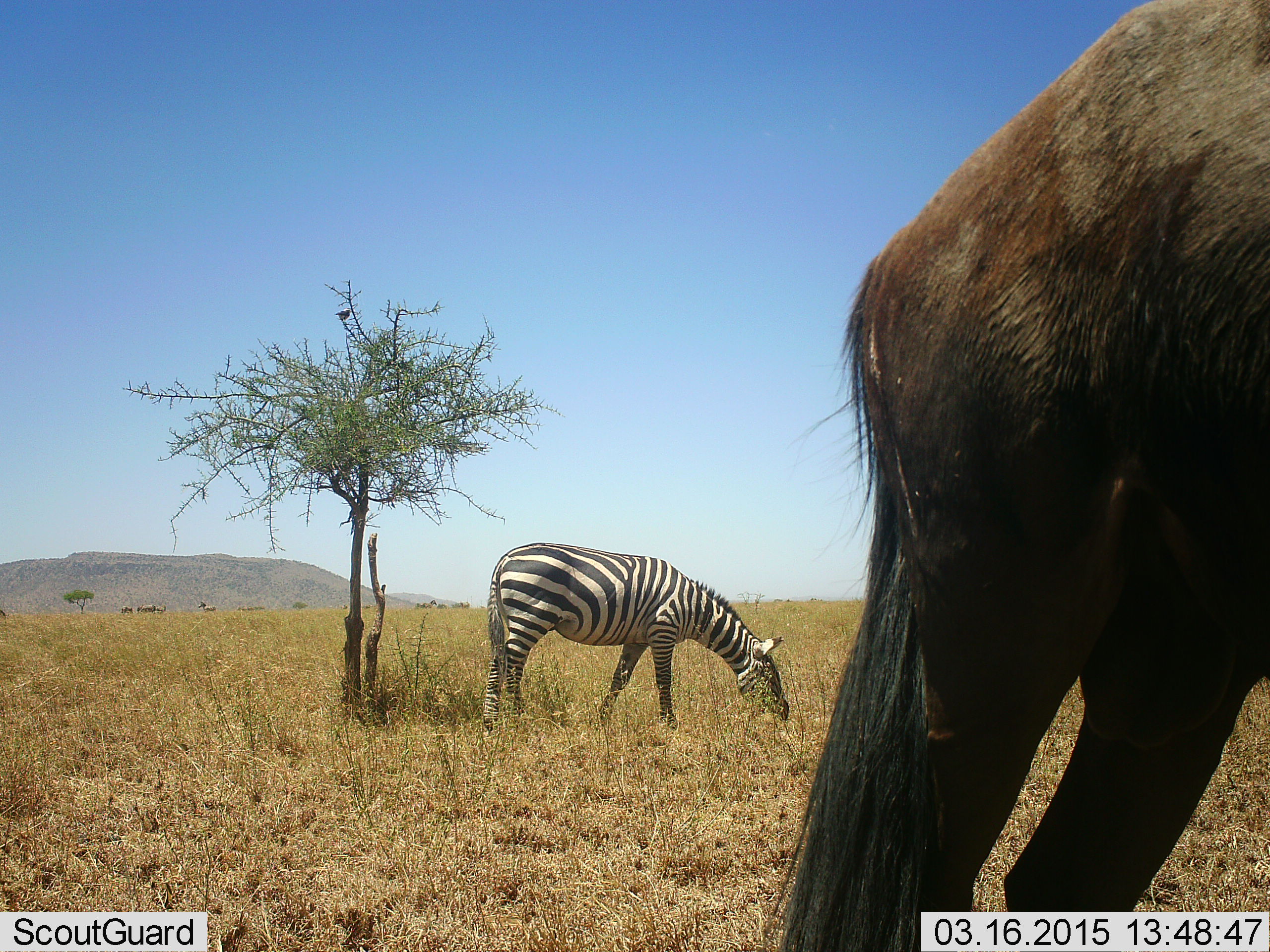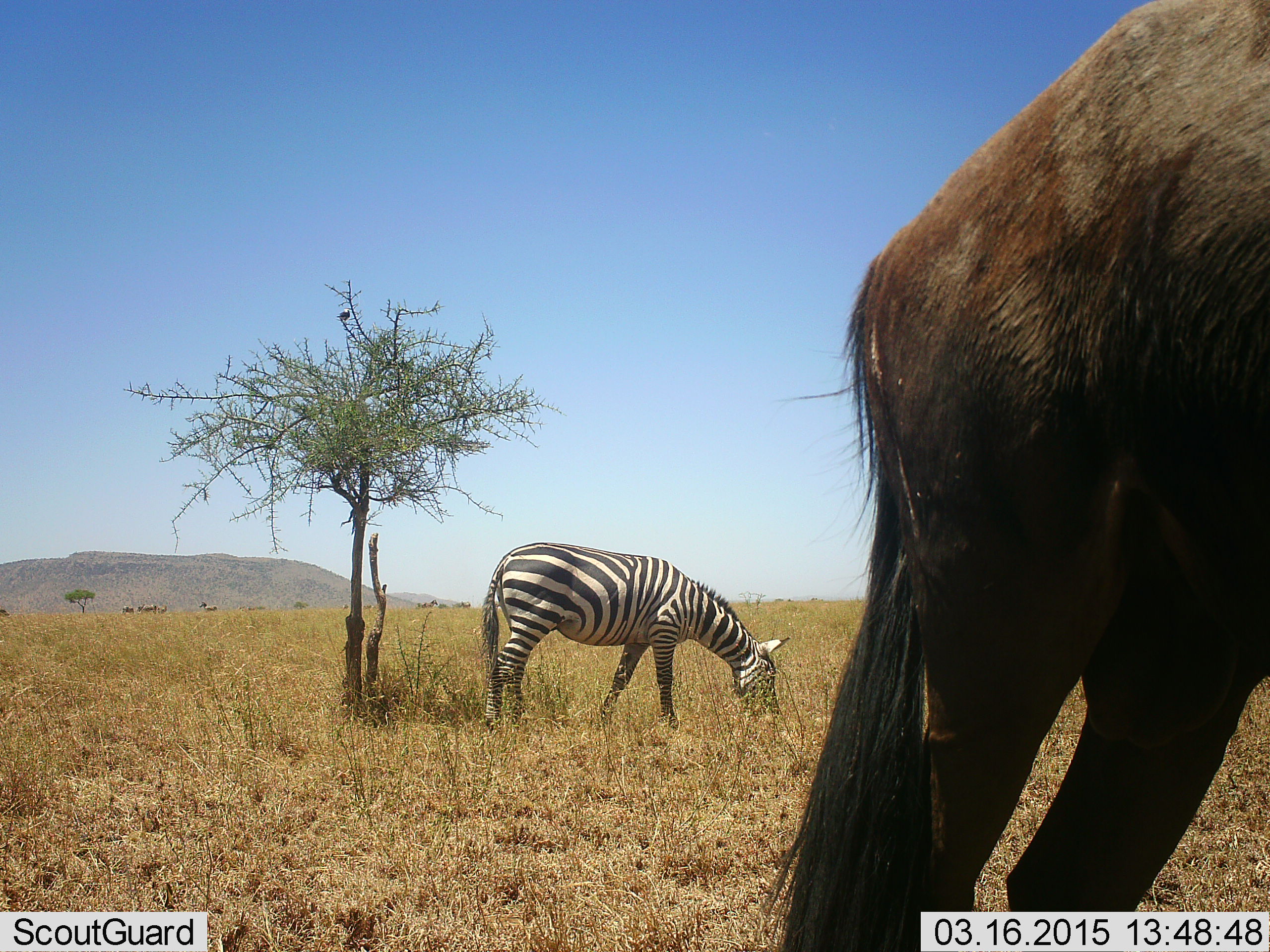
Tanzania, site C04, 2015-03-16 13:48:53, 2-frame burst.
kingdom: Animalia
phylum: Chordata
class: Mammalia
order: Artiodactyla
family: Bovidae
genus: Connochaetes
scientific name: Connochaetes taurinus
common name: blue wildebeest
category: wildebeest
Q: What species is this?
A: Wildebeest (blue wildebeest) (Connochaetes taurinus).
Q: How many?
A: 1.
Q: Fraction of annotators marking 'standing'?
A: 93%.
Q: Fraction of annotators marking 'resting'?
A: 0%.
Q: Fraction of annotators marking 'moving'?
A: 0%.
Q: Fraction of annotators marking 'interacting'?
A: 0%.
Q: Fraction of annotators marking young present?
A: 0%.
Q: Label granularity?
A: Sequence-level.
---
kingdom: Animalia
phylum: Chordata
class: Mammalia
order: Perissodactyla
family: Equidae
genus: Equus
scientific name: Equus quagga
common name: plains zebra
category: zebra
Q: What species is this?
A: Zebra (plains zebra) (Equus quagga).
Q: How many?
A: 1.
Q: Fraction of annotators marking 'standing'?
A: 40%.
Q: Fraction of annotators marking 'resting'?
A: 0%.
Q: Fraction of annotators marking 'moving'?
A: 5%.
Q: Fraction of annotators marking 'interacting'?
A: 0%.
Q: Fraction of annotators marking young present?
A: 0%.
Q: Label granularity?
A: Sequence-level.